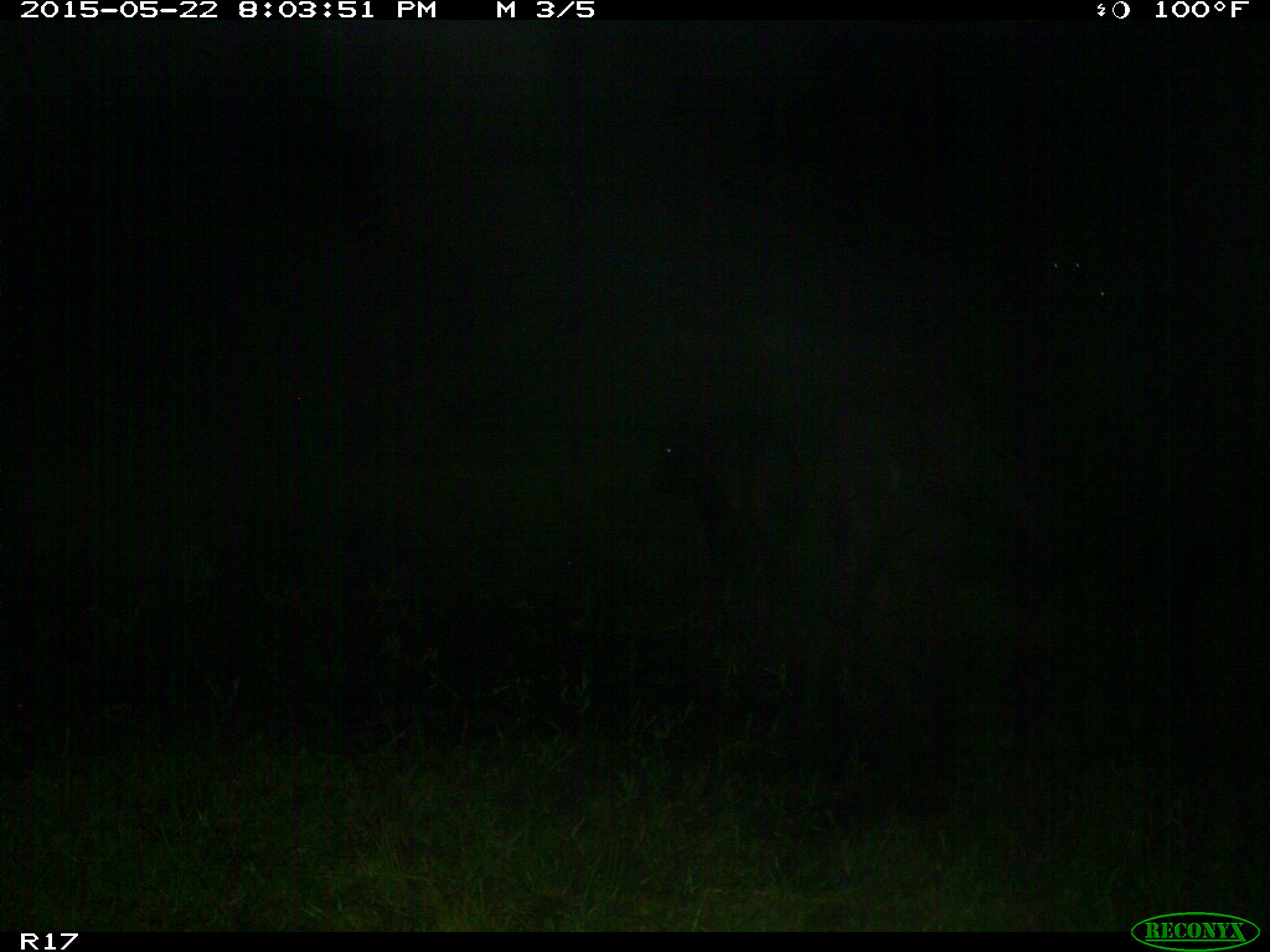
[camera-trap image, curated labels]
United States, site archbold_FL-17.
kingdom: Animalia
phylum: Chordata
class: Mammalia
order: Artiodactyla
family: Bovidae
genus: Bos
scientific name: Bos taurus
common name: domestic cow